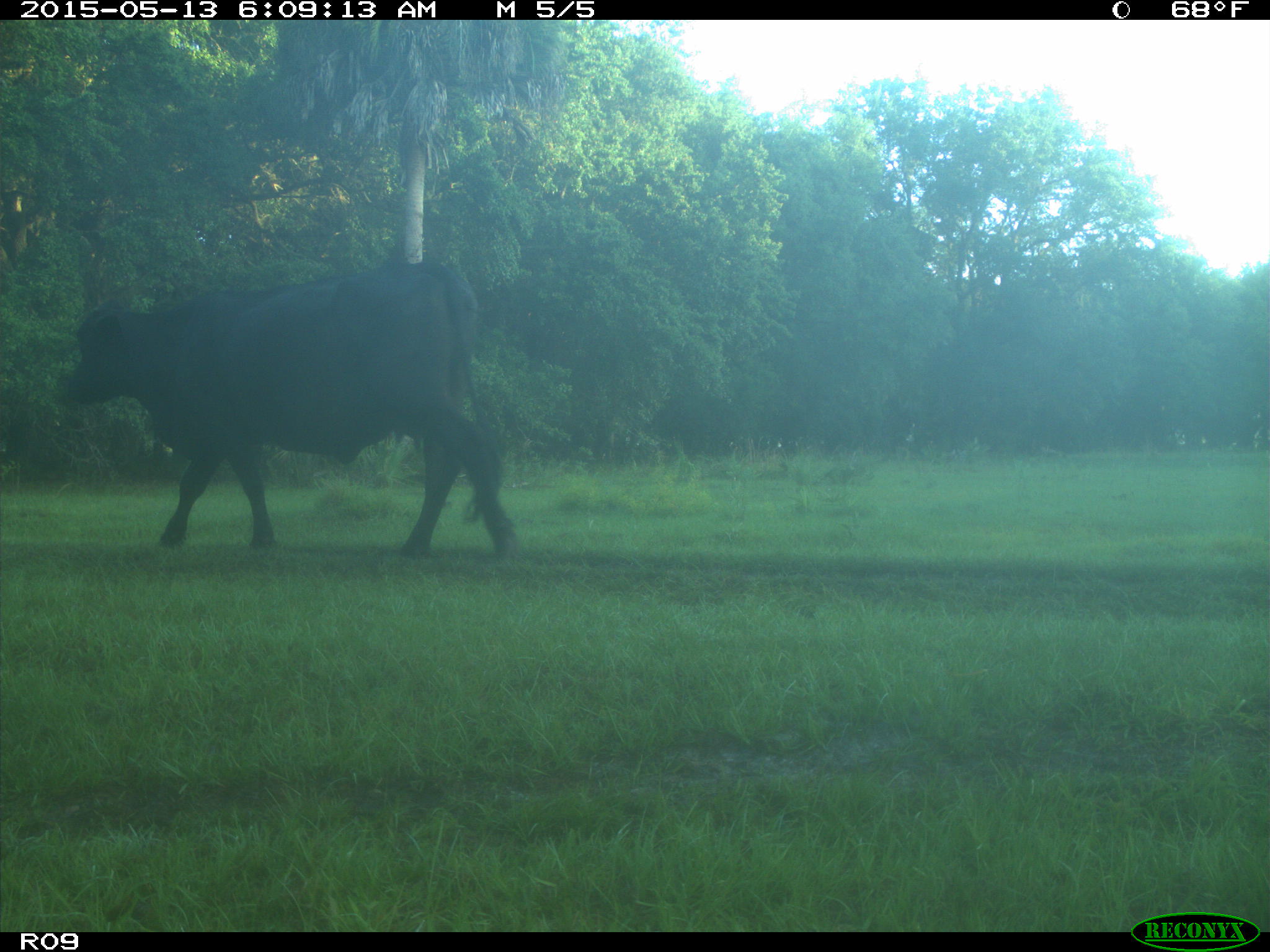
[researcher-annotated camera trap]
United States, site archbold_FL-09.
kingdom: Animalia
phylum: Chordata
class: Mammalia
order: Artiodactyla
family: Bovidae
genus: Bos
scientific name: Bos taurus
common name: domestic cow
Bos taurus (domestic cow).